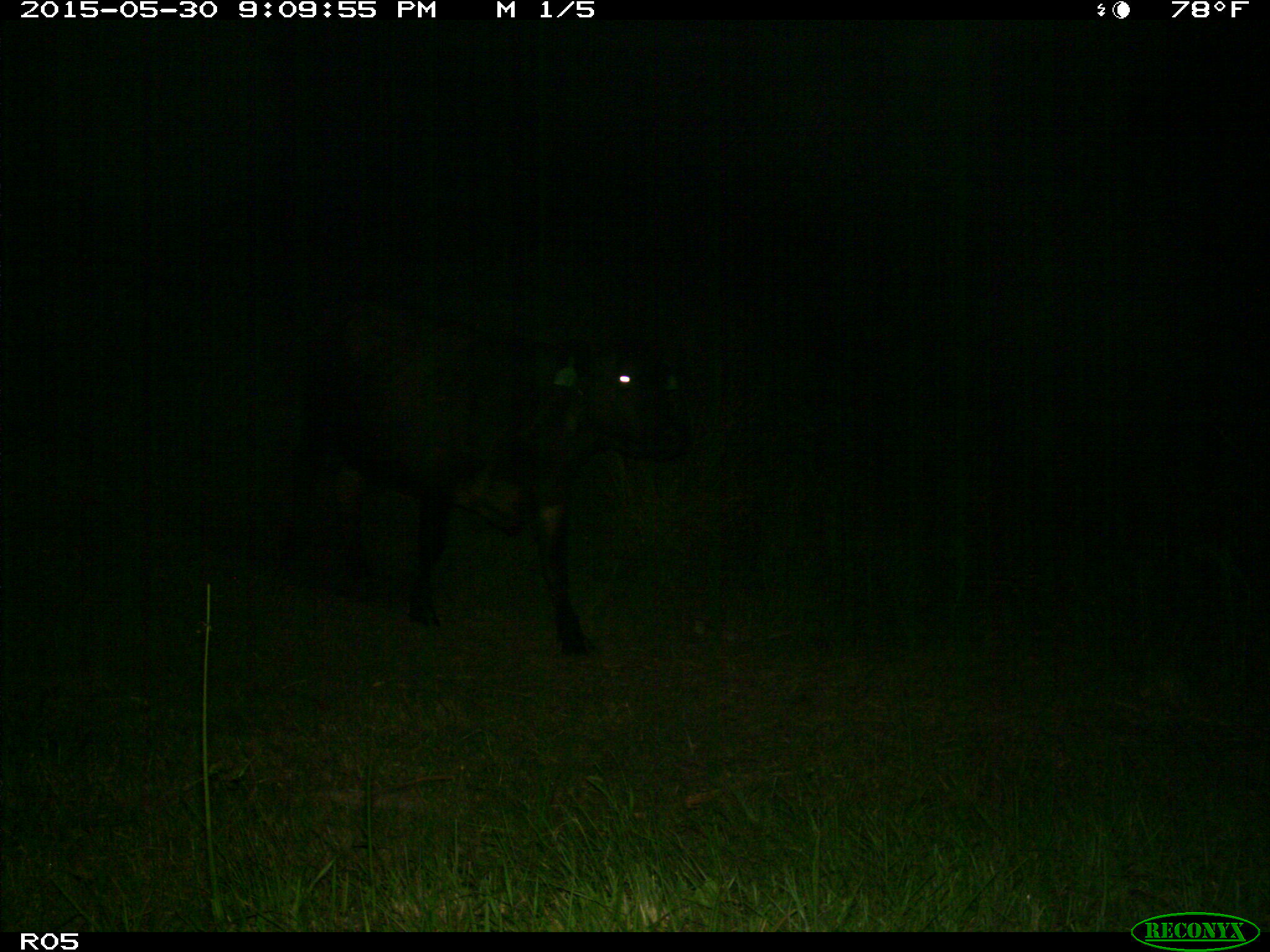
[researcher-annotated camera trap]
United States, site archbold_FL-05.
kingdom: Animalia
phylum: Chordata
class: Mammalia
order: Artiodactyla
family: Bovidae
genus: Bos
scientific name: Bos taurus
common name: domestic cow